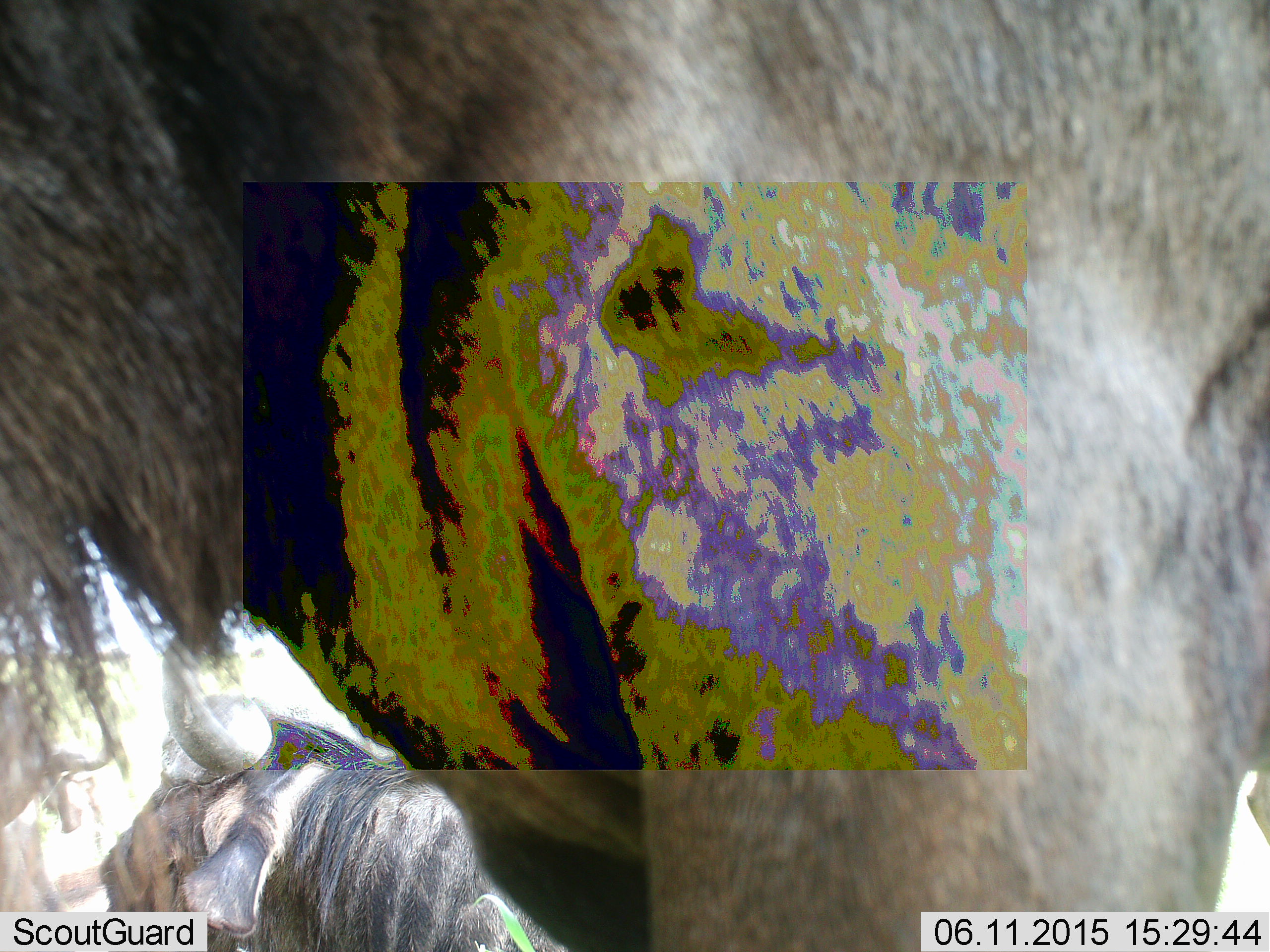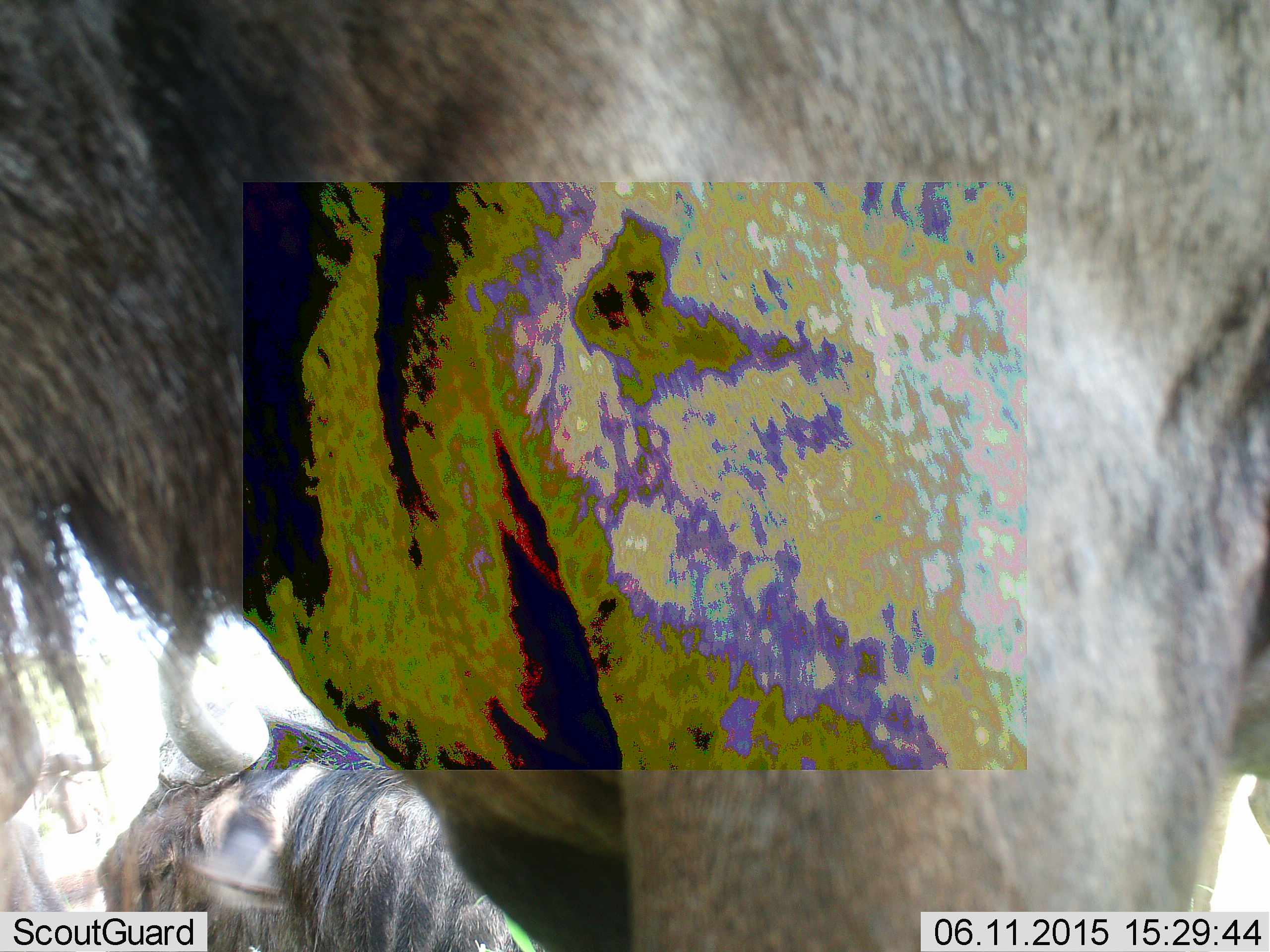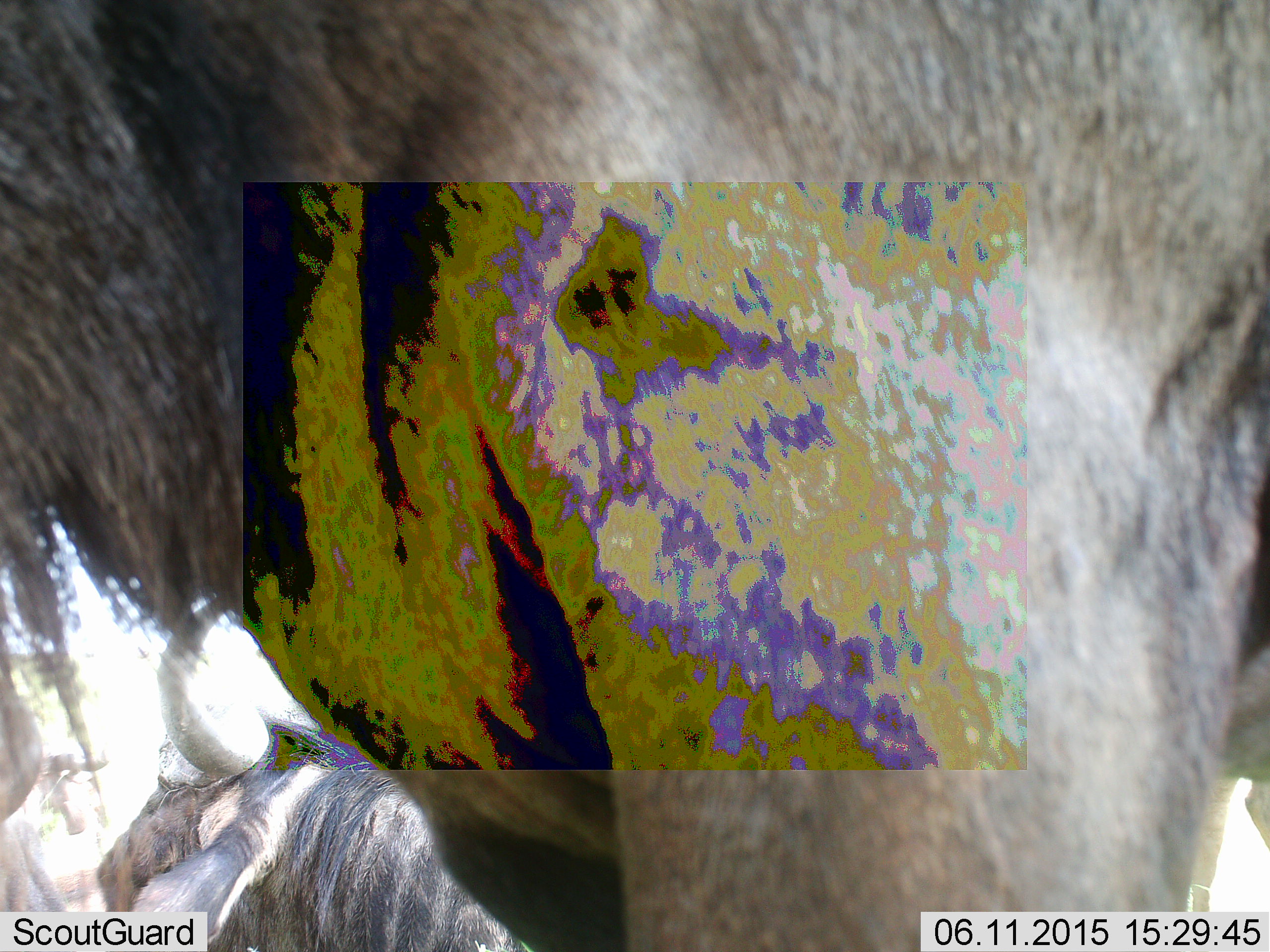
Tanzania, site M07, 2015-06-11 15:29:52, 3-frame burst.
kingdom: Animalia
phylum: Chordata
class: Mammalia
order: Artiodactyla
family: Bovidae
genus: Connochaetes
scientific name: Connochaetes taurinus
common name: blue wildebeest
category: wildebeest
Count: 2.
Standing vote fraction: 70%.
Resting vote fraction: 80%.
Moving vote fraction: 10%.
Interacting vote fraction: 0%.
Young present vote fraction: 0%.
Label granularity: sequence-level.